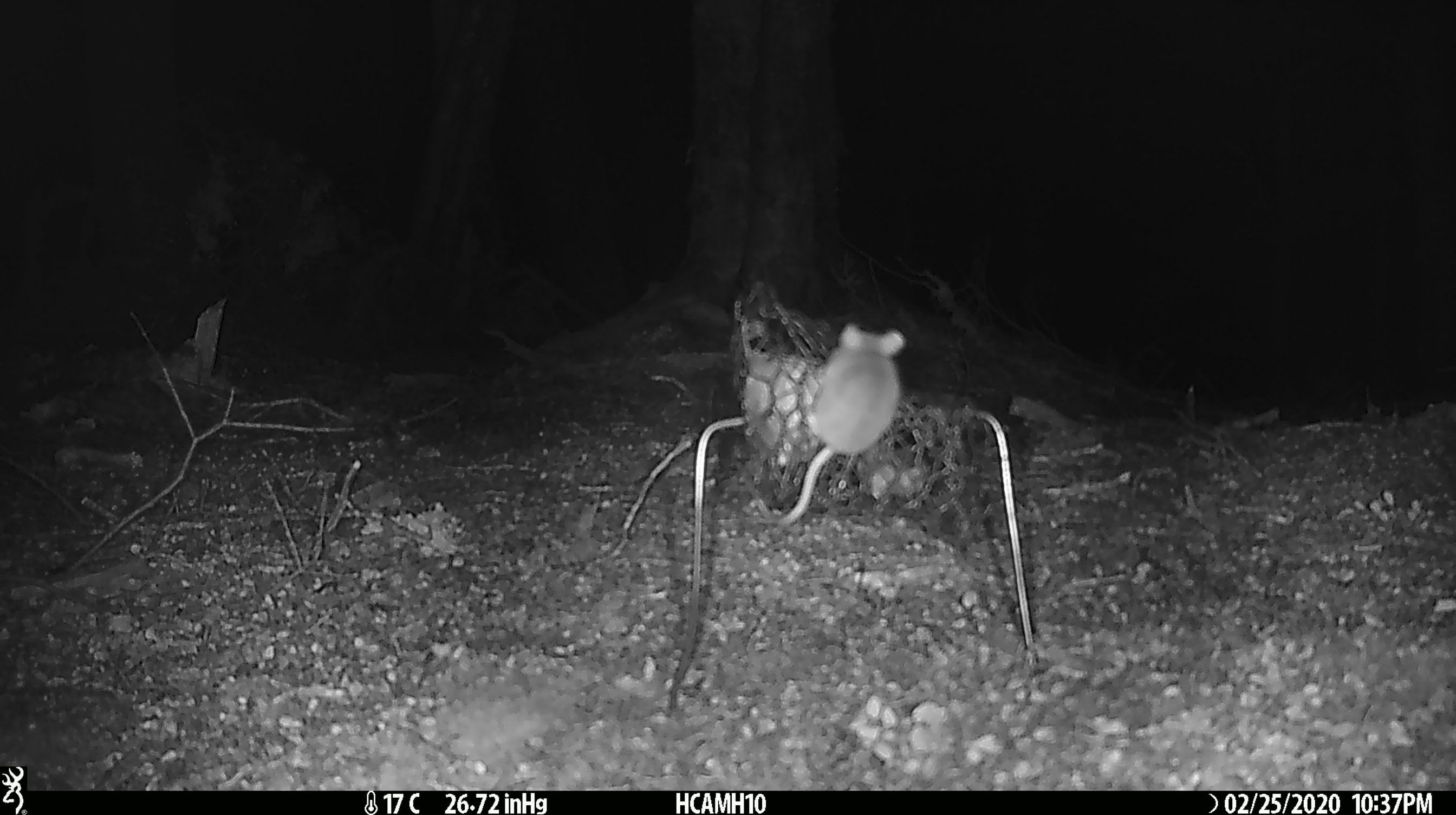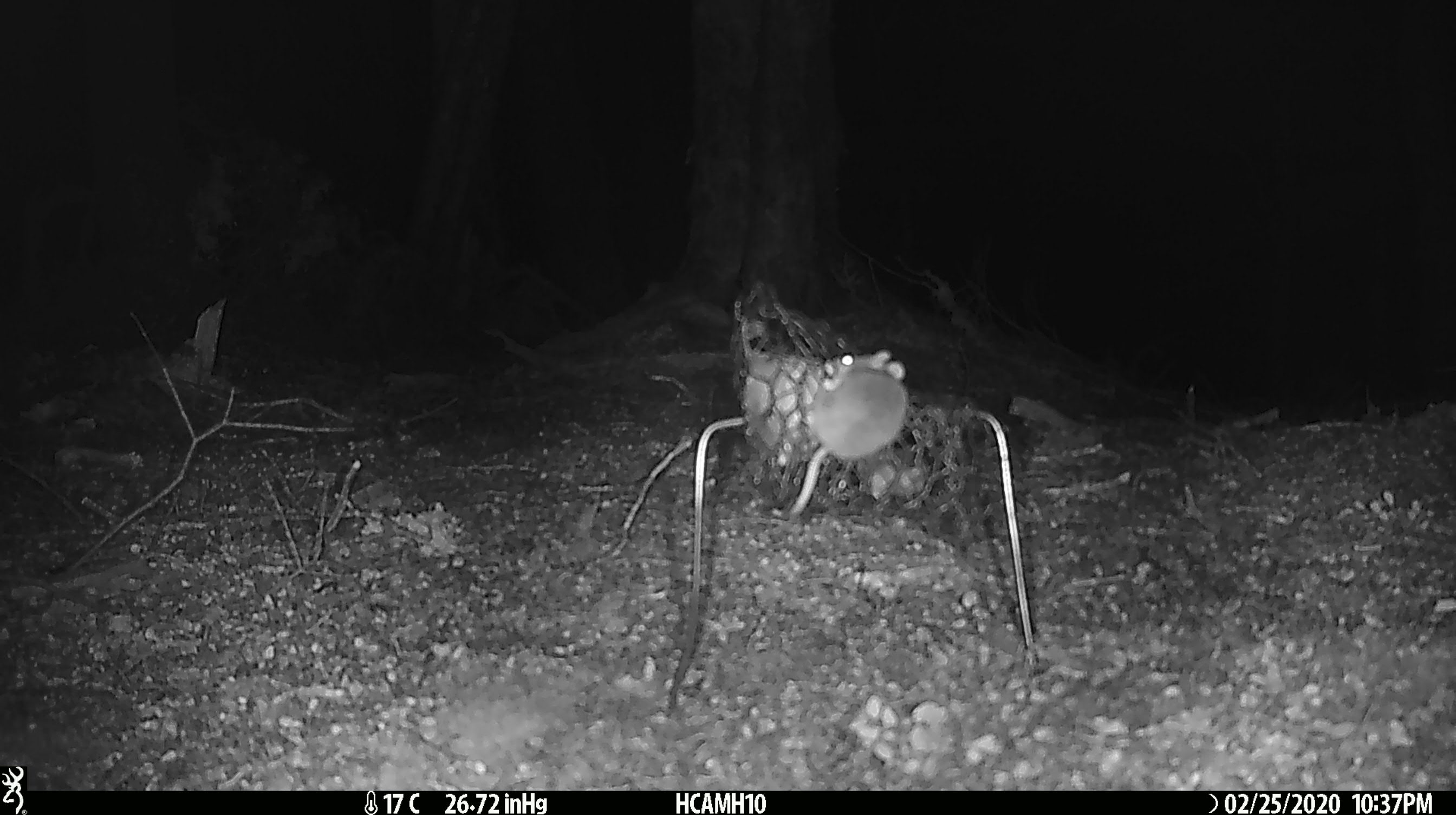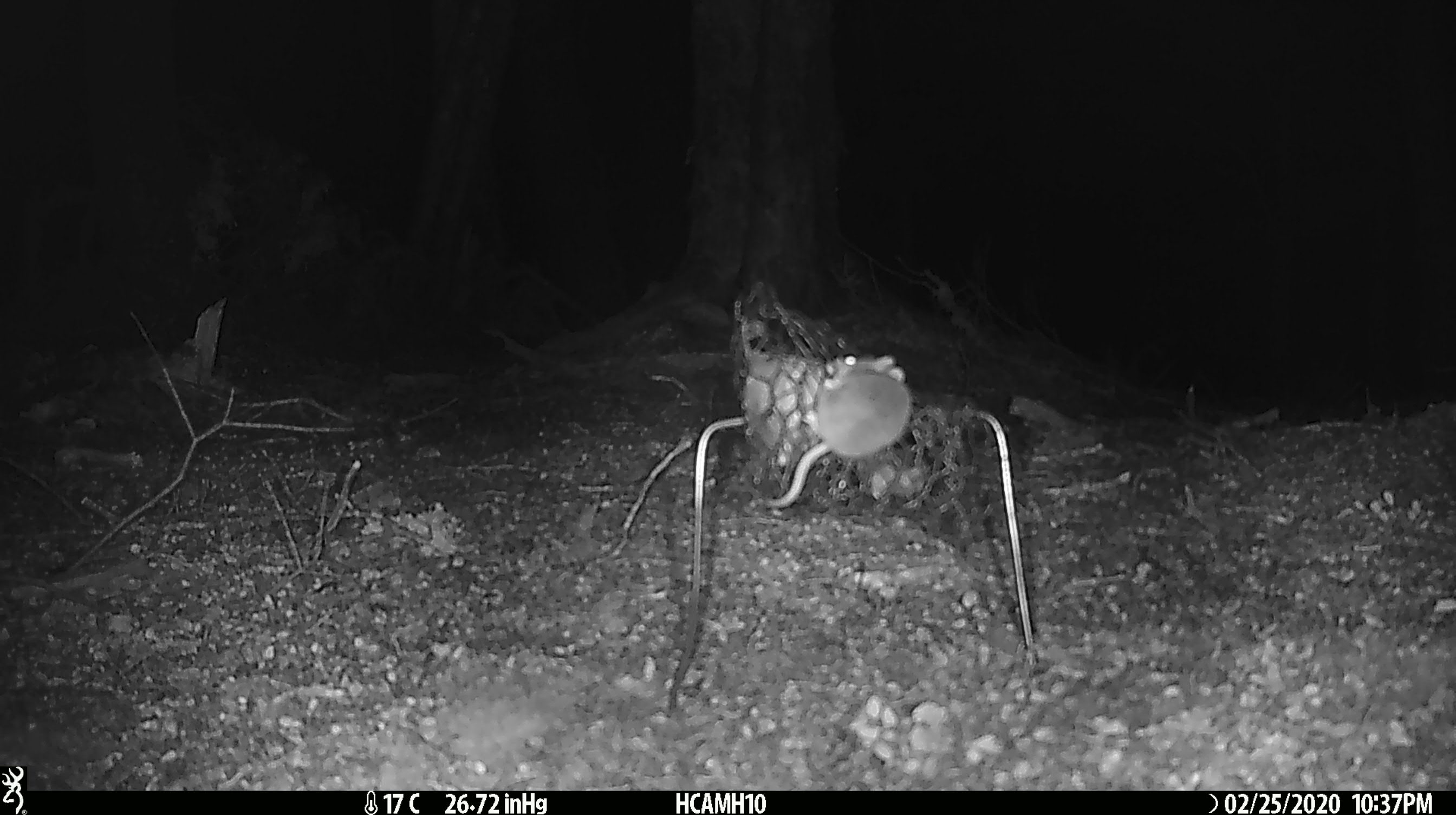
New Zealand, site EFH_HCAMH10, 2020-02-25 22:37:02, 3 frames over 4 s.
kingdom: Animalia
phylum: Chordata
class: Mammalia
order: Rodentia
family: Muridae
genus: Mus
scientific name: Mus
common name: mouse